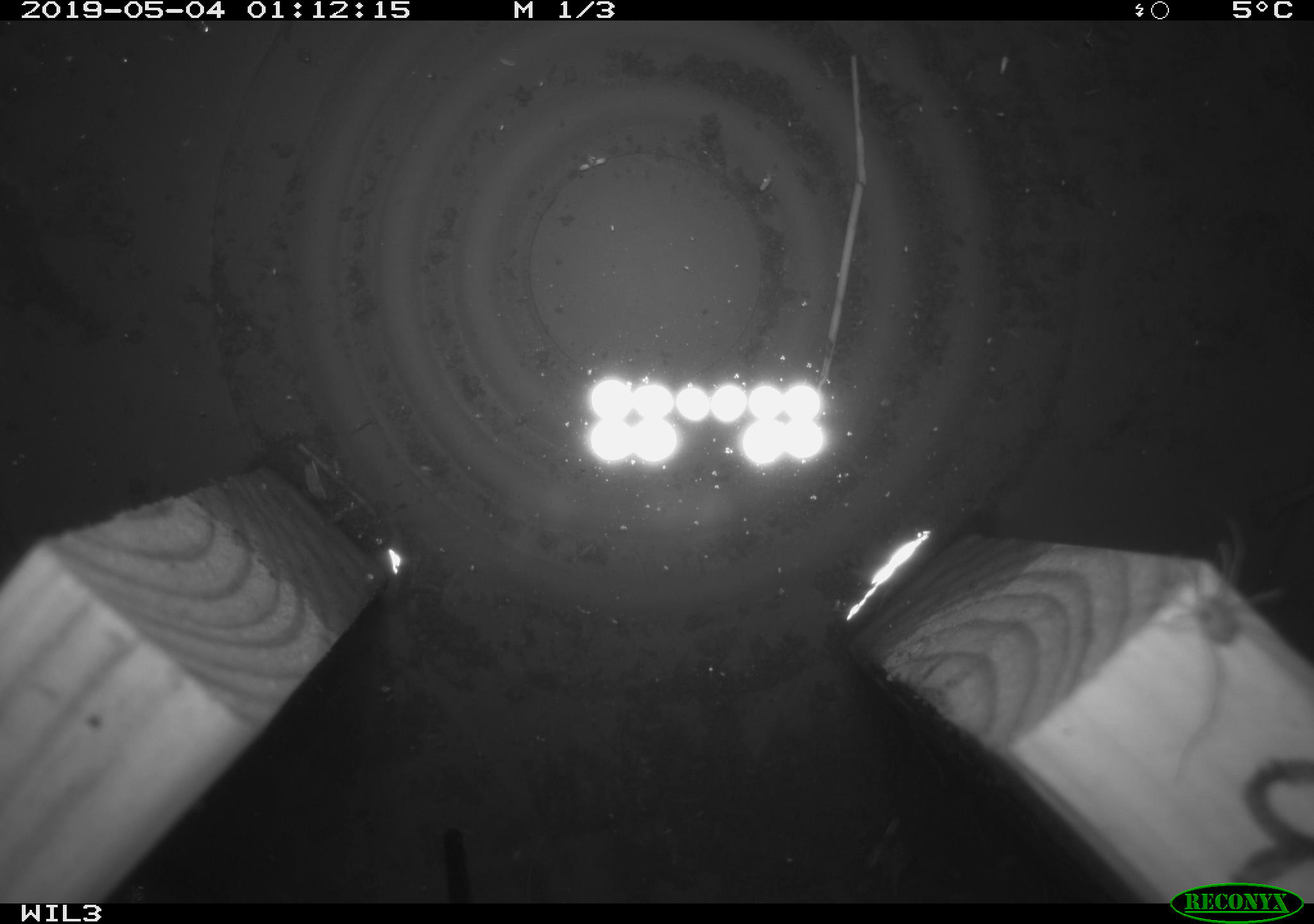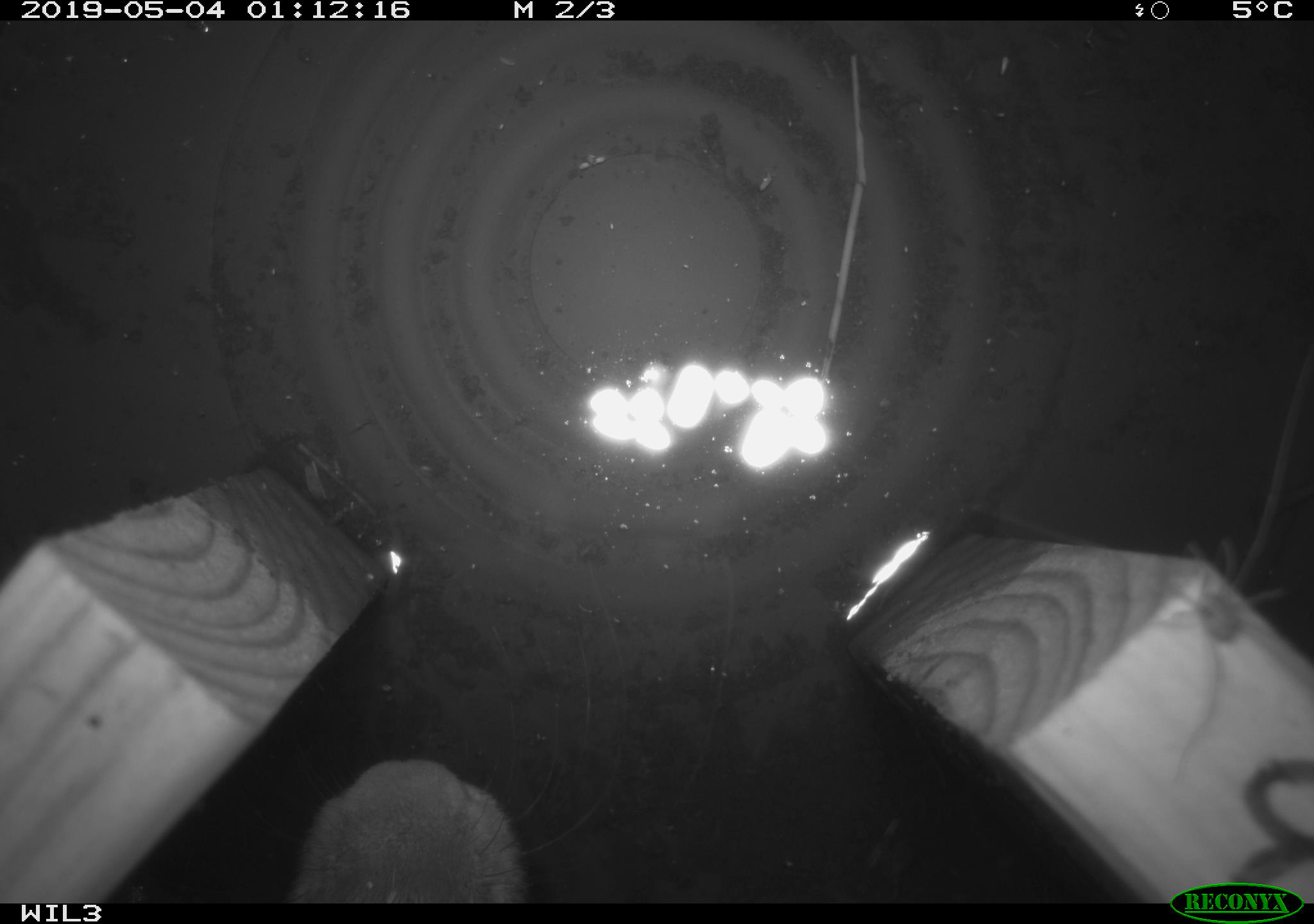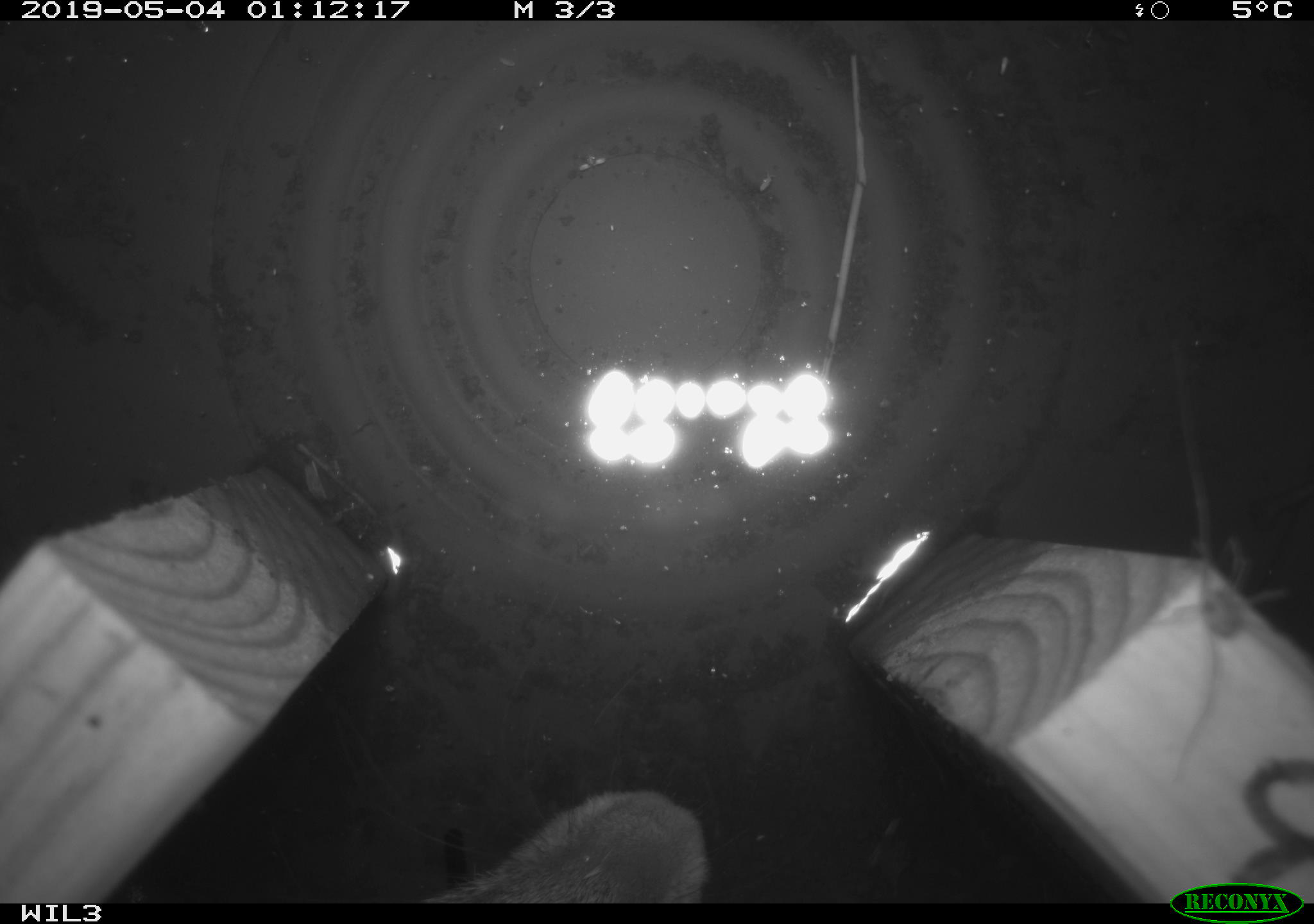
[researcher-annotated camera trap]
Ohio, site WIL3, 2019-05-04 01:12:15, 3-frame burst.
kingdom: Animalia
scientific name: Animalia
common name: animal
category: invertebrate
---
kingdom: Animalia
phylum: Chordata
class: Mammalia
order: Lagomorpha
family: Leporidae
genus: Sylvilagus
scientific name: Sylvilagus floridanus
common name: eastern cottontail